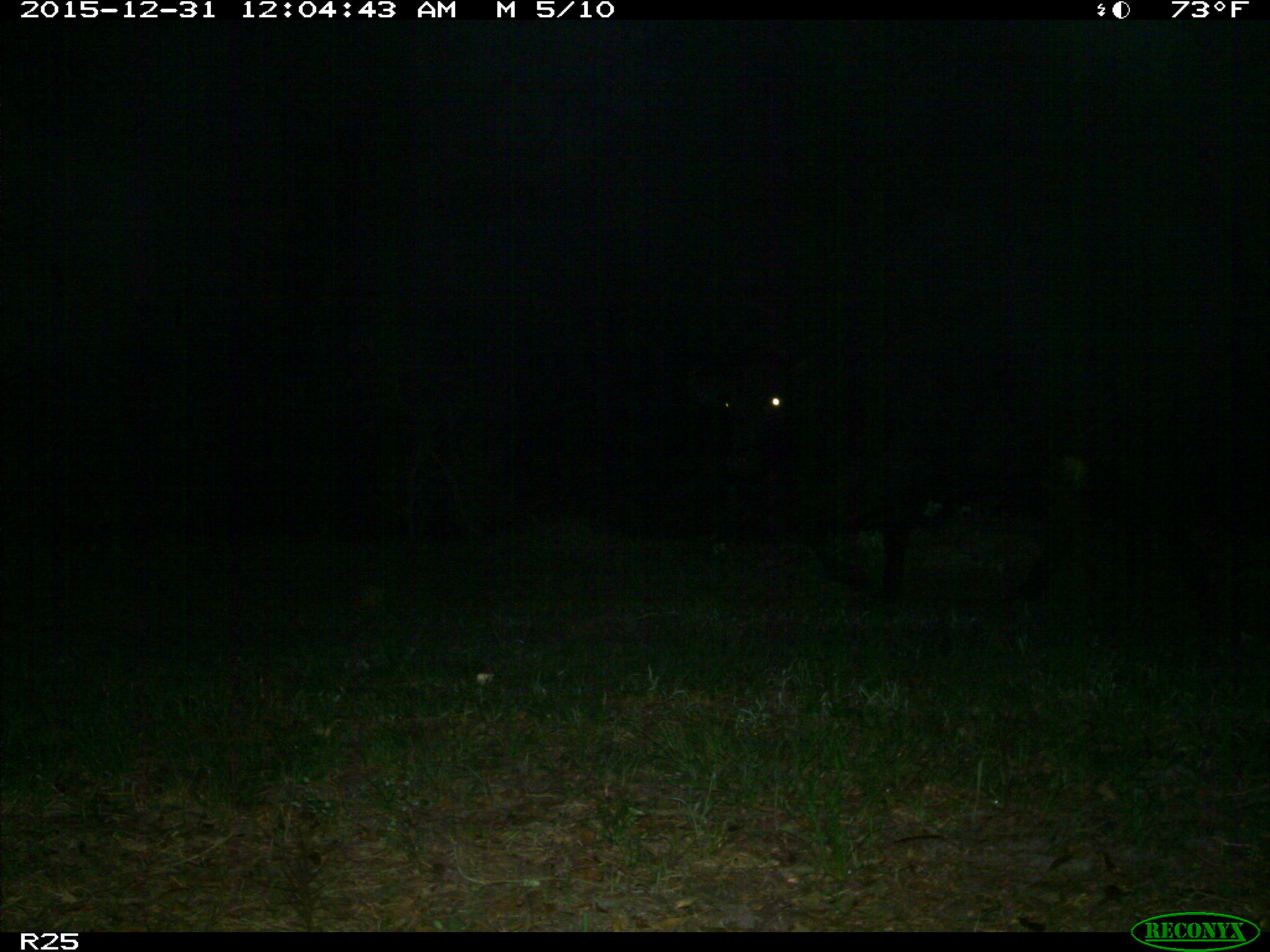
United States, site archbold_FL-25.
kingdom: Animalia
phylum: Chordata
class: Mammalia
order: Artiodactyla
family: Bovidae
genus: Bos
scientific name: Bos taurus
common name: domestic cow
Bos taurus (domestic cow).